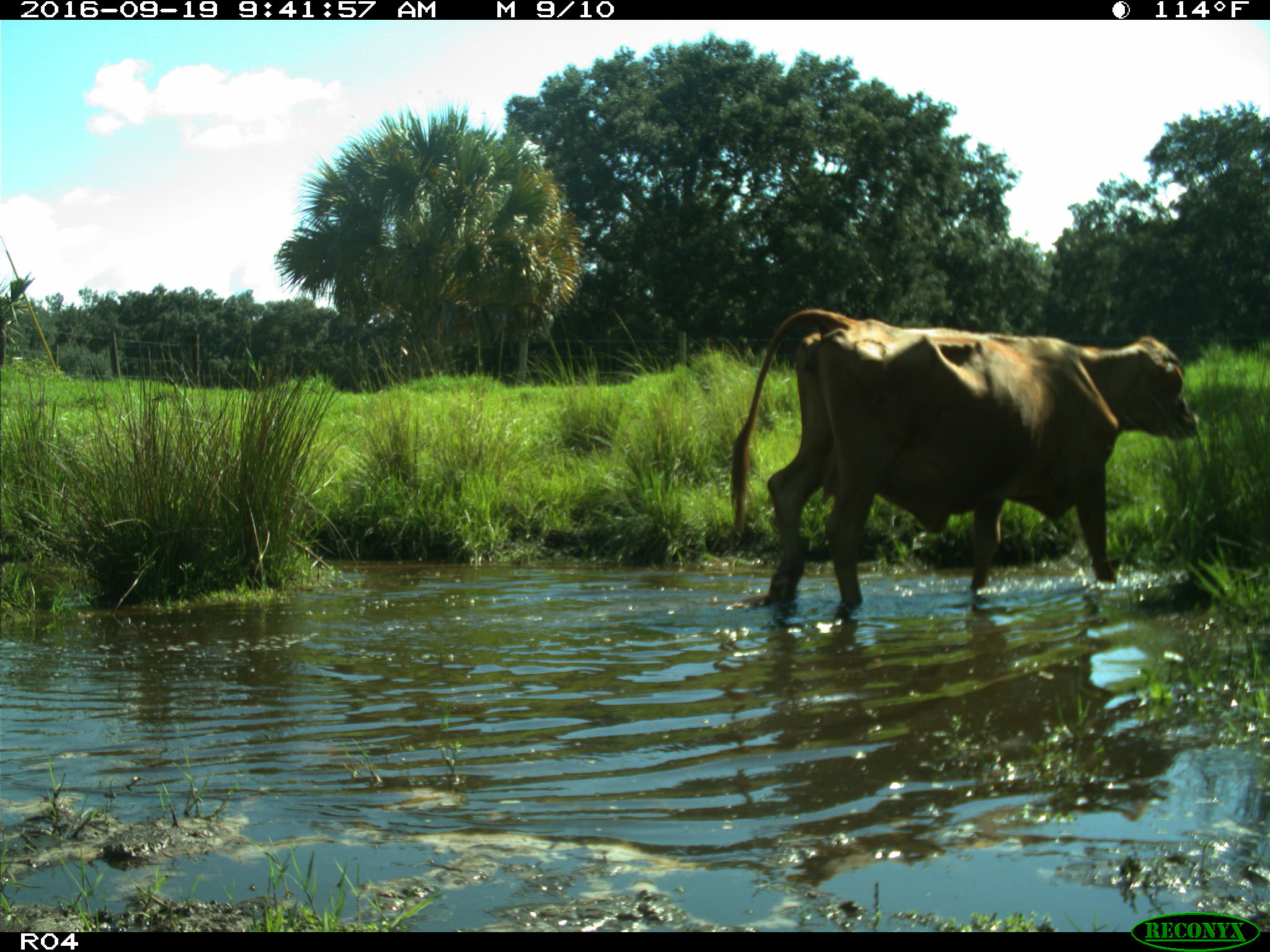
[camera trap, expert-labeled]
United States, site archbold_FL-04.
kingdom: Animalia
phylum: Chordata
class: Mammalia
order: Artiodactyla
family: Bovidae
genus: Bos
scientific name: Bos taurus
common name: domestic cow